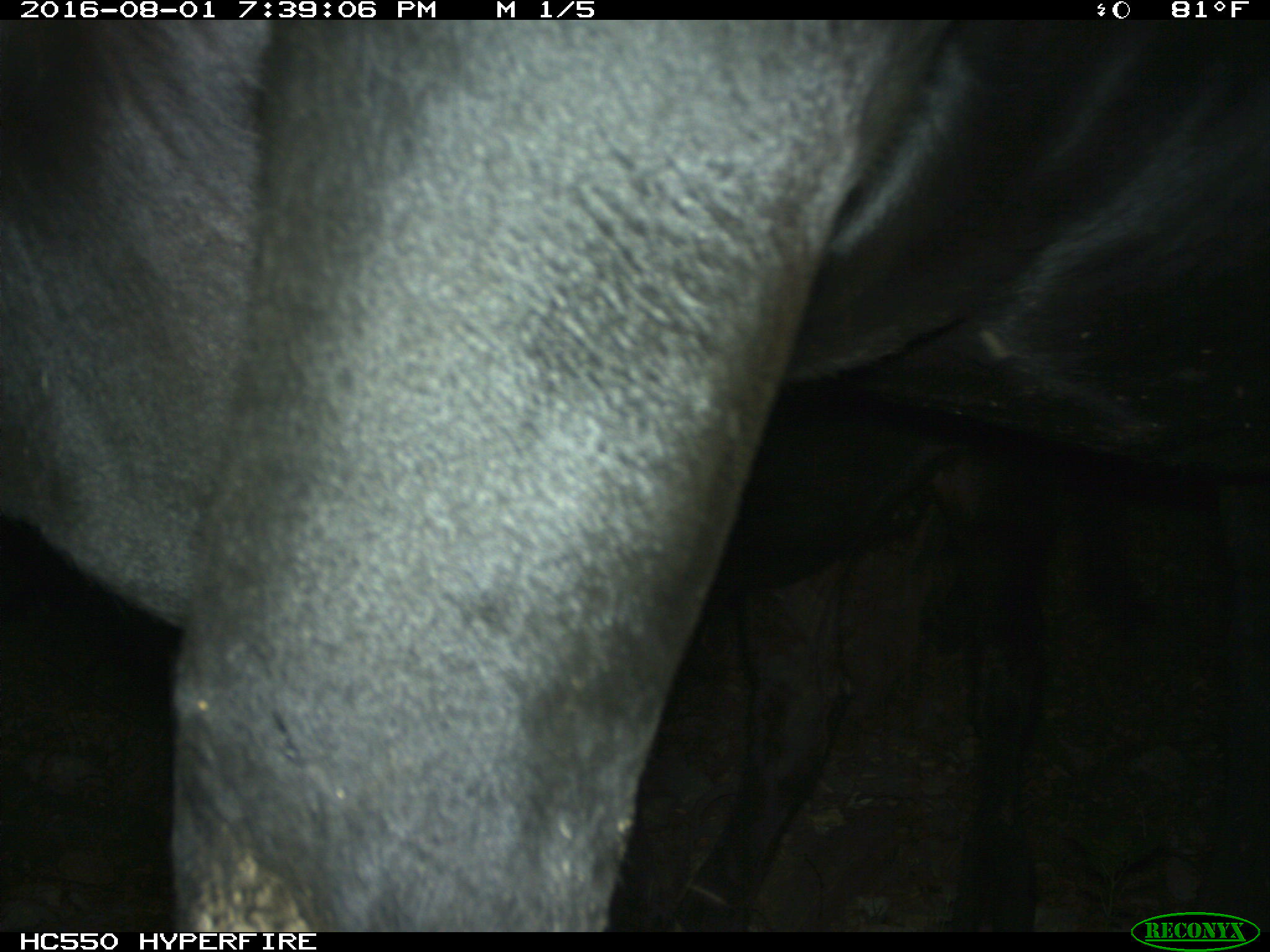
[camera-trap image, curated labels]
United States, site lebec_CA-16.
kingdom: Animalia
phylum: Chordata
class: Mammalia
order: Artiodactyla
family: Bovidae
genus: Bos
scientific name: Bos taurus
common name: domestic cow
Bos taurus (domestic cow).